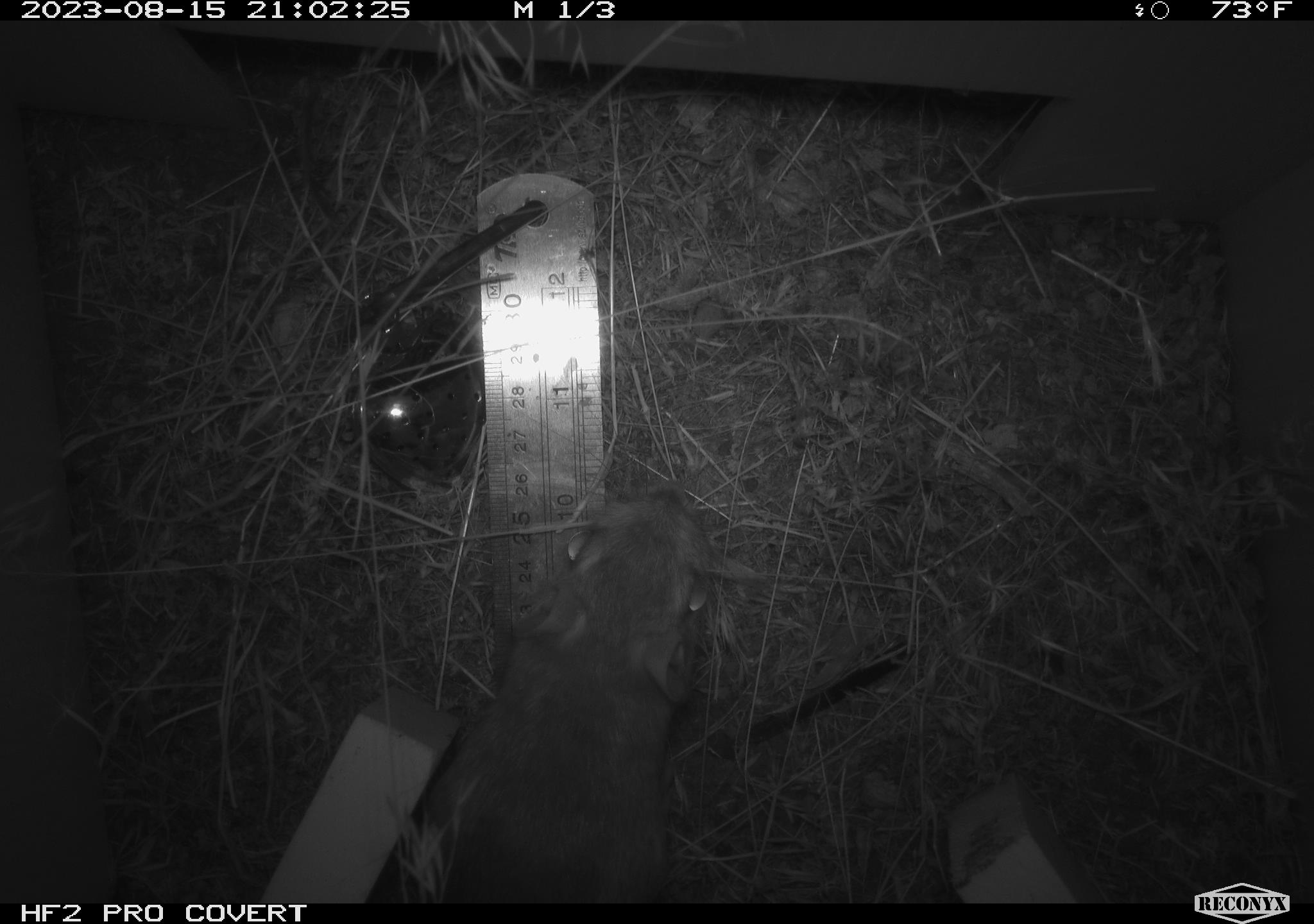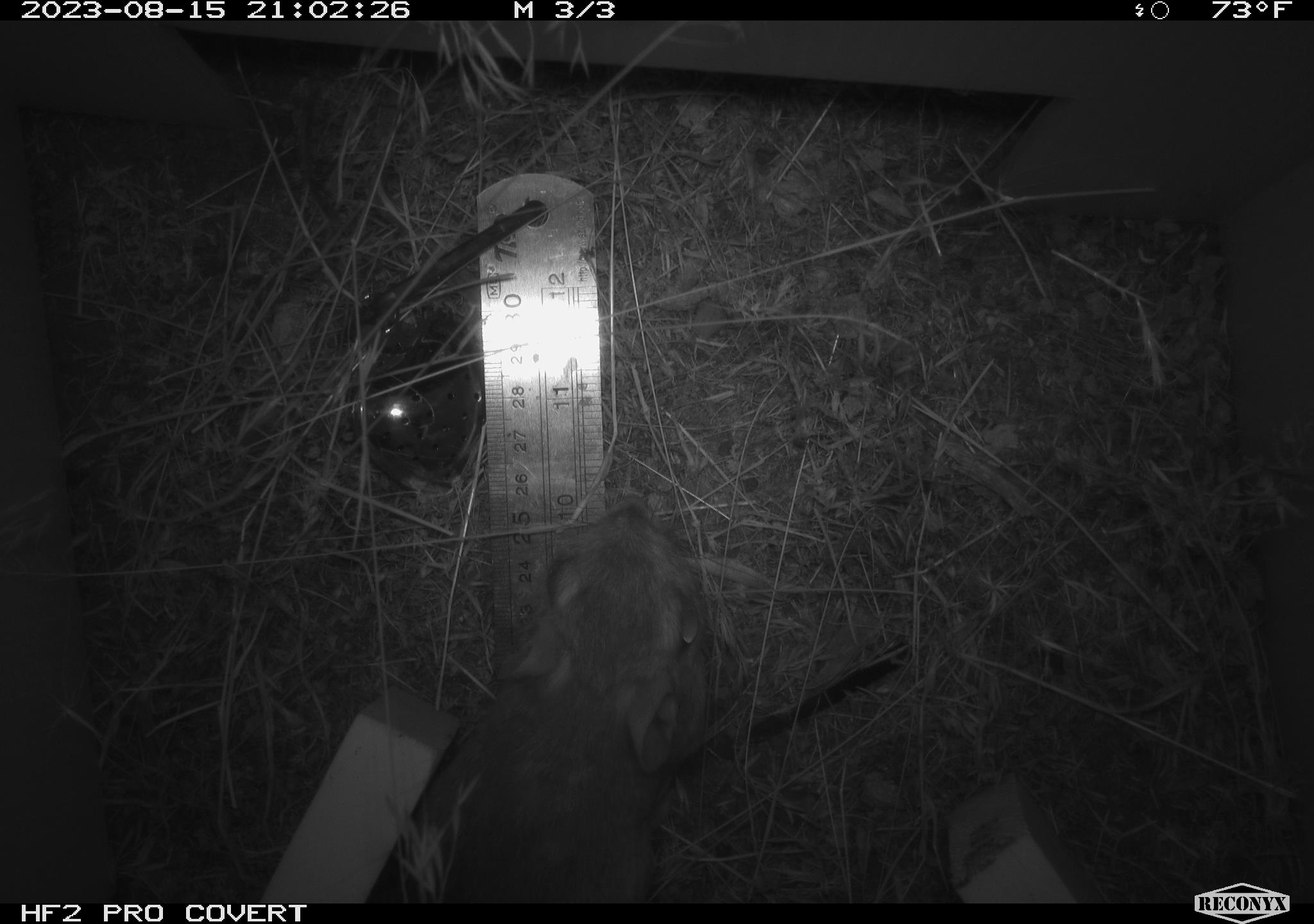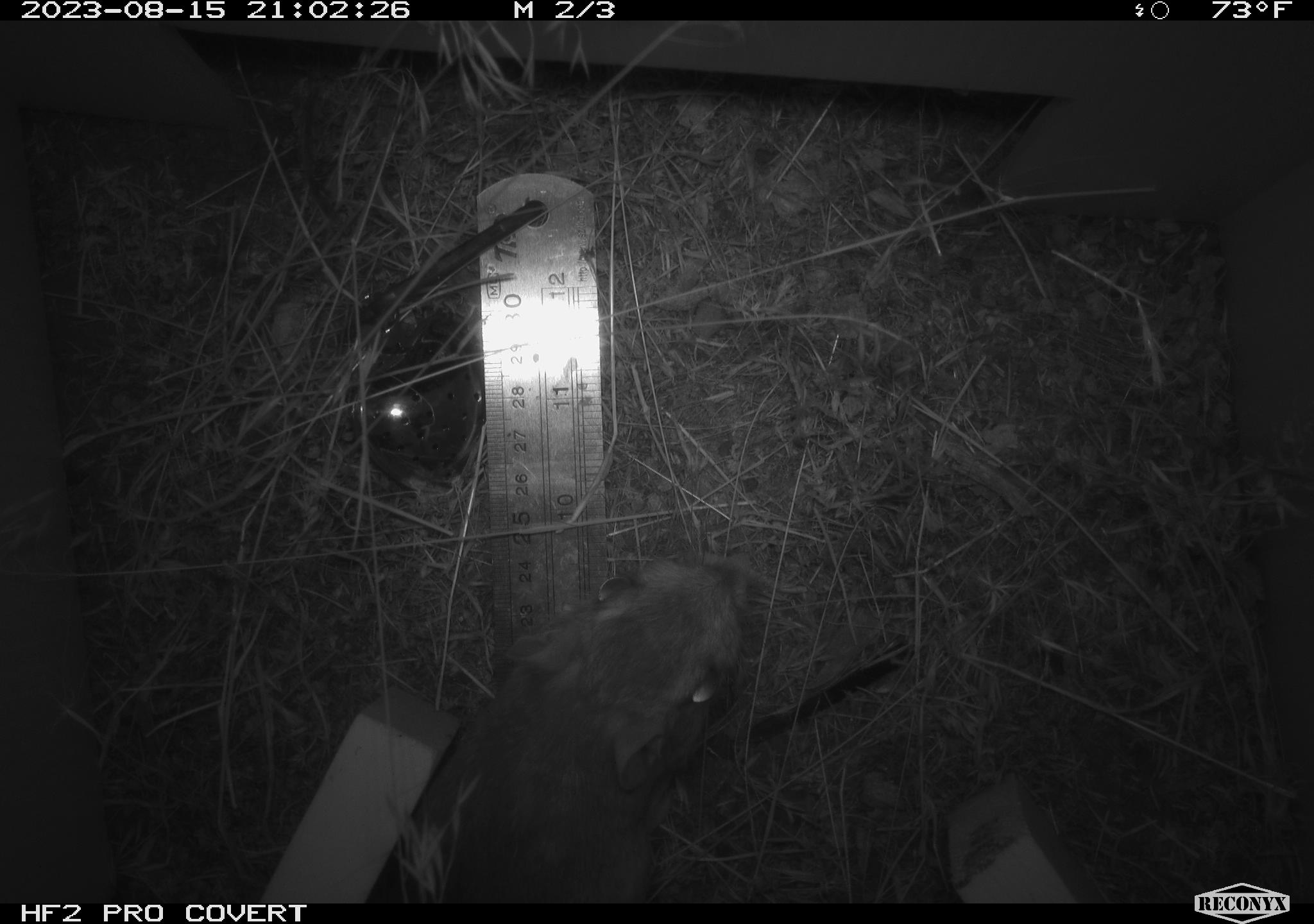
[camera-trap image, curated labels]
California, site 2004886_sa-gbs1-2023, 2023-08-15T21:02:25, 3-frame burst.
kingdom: Animalia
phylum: Chordata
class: Mammalia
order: Rodentia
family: Heteromyidae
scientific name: Heteromyidae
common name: kangaroo rats and pocket mice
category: heteromyidae family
Heteromyidae family (kangaroo rats and pocket mice) (Heteromyidae).